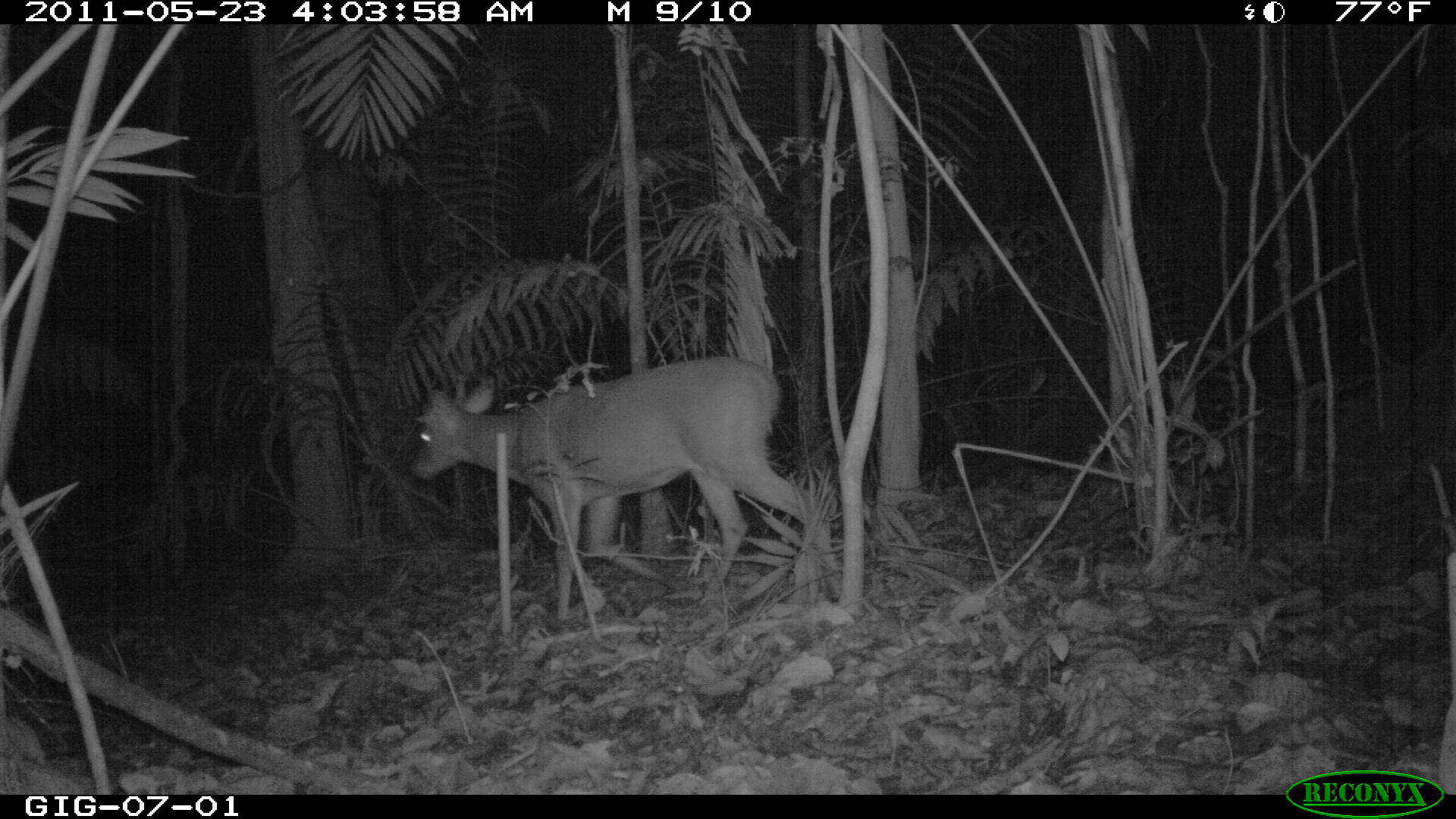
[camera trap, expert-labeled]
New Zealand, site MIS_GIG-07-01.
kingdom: Animalia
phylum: Chordata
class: Mammalia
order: Artiodactyla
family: Cervidae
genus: Odocoileus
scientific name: Odocoileus virginianus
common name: white-tailed deer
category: white tailed deer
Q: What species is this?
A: White tailed deer (white-tailed deer) (Odocoileus virginianus).